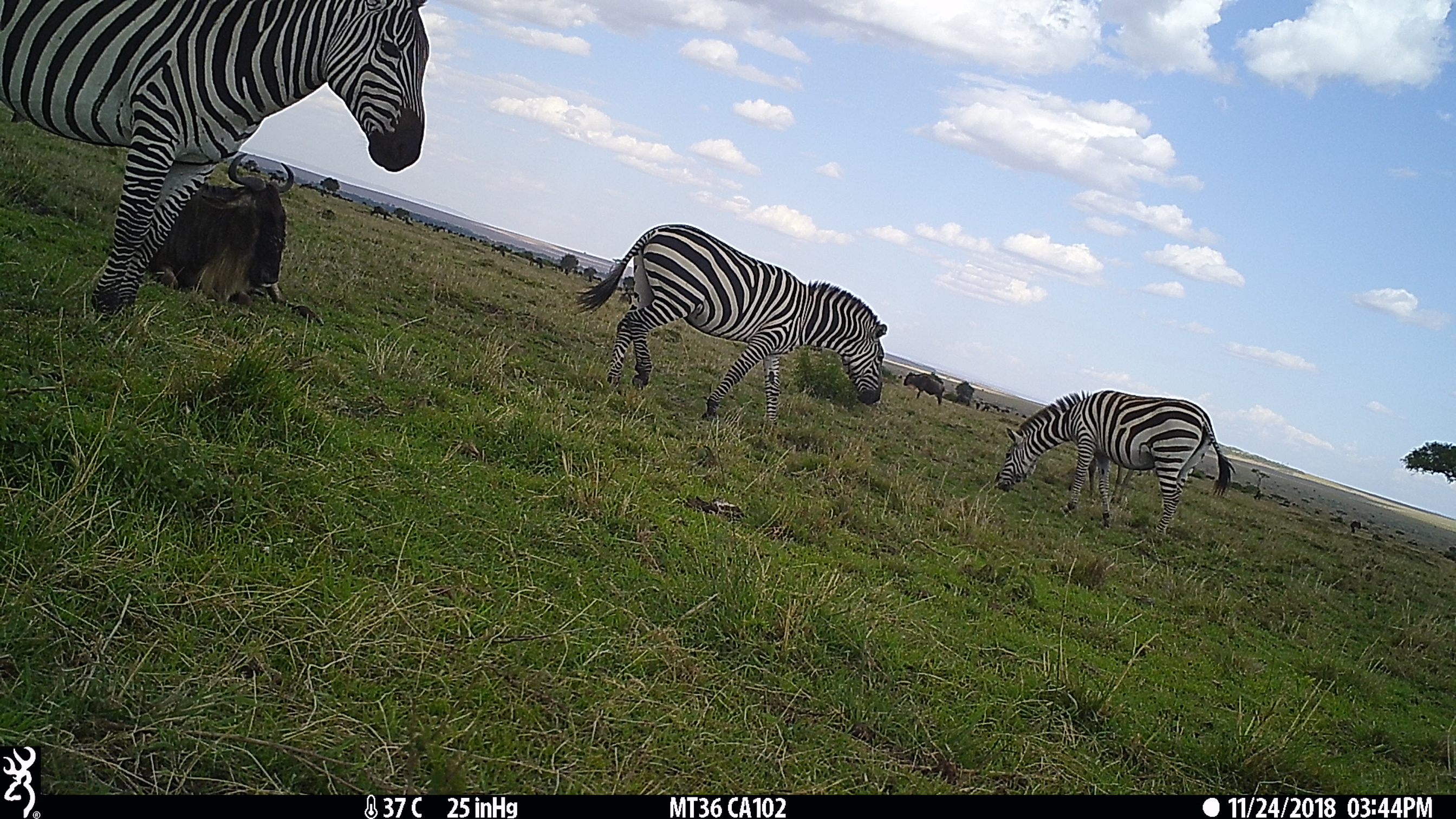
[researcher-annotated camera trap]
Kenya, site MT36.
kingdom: Animalia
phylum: Chordata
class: Mammalia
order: Artiodactyla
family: Bovidae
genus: Connochaetes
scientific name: Connochaetes taurinus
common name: blue wildebeest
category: wildebeest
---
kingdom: Animalia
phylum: Chordata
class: Mammalia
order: Perissodactyla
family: Equidae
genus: Equus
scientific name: Equus quagga burchellii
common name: burchell's zebra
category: zebra